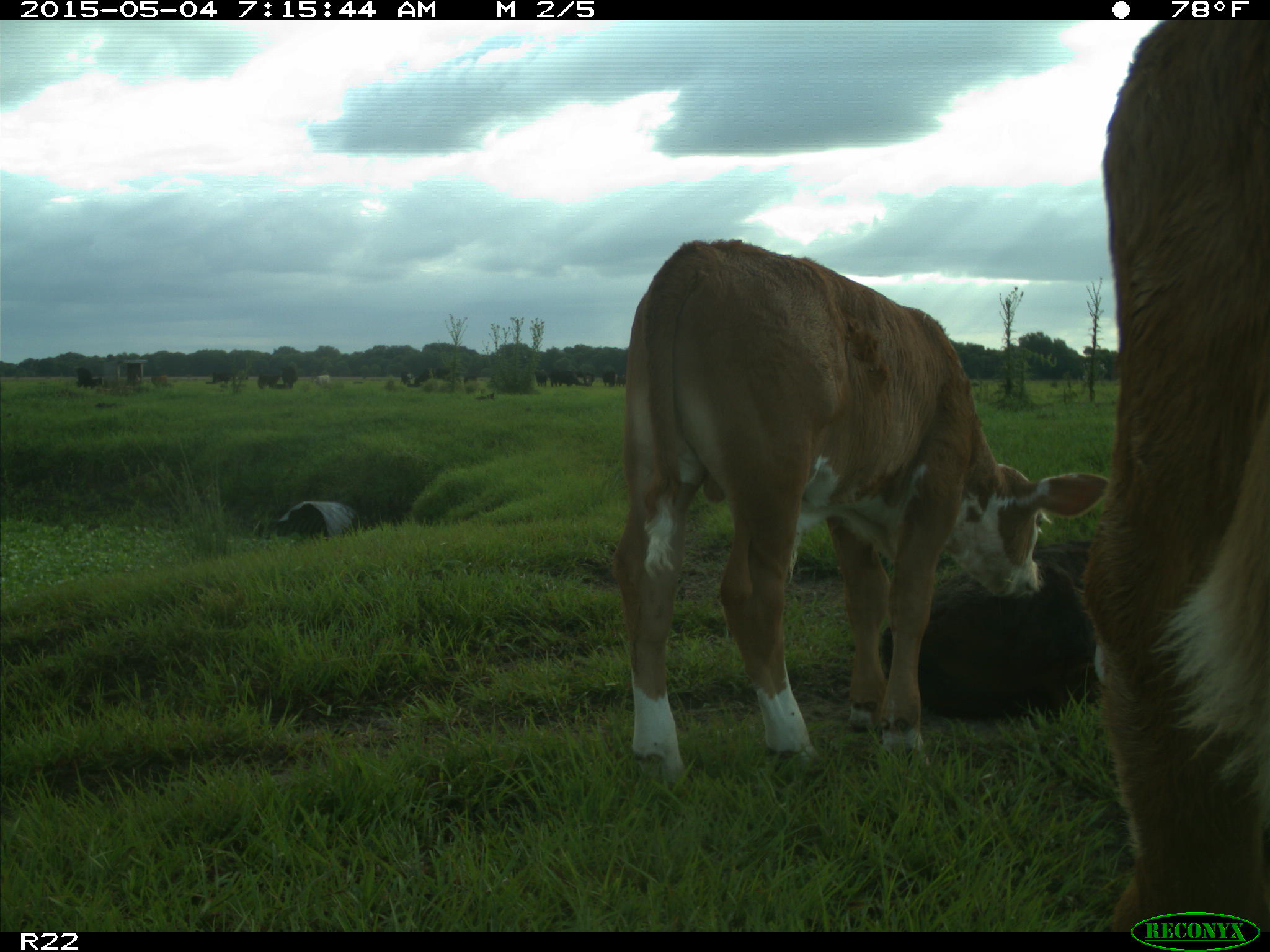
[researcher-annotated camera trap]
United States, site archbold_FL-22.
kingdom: Animalia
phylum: Chordata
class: Mammalia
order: Artiodactyla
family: Bovidae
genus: Bos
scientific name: Bos taurus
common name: domestic cow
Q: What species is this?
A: Bos taurus (domestic cow).